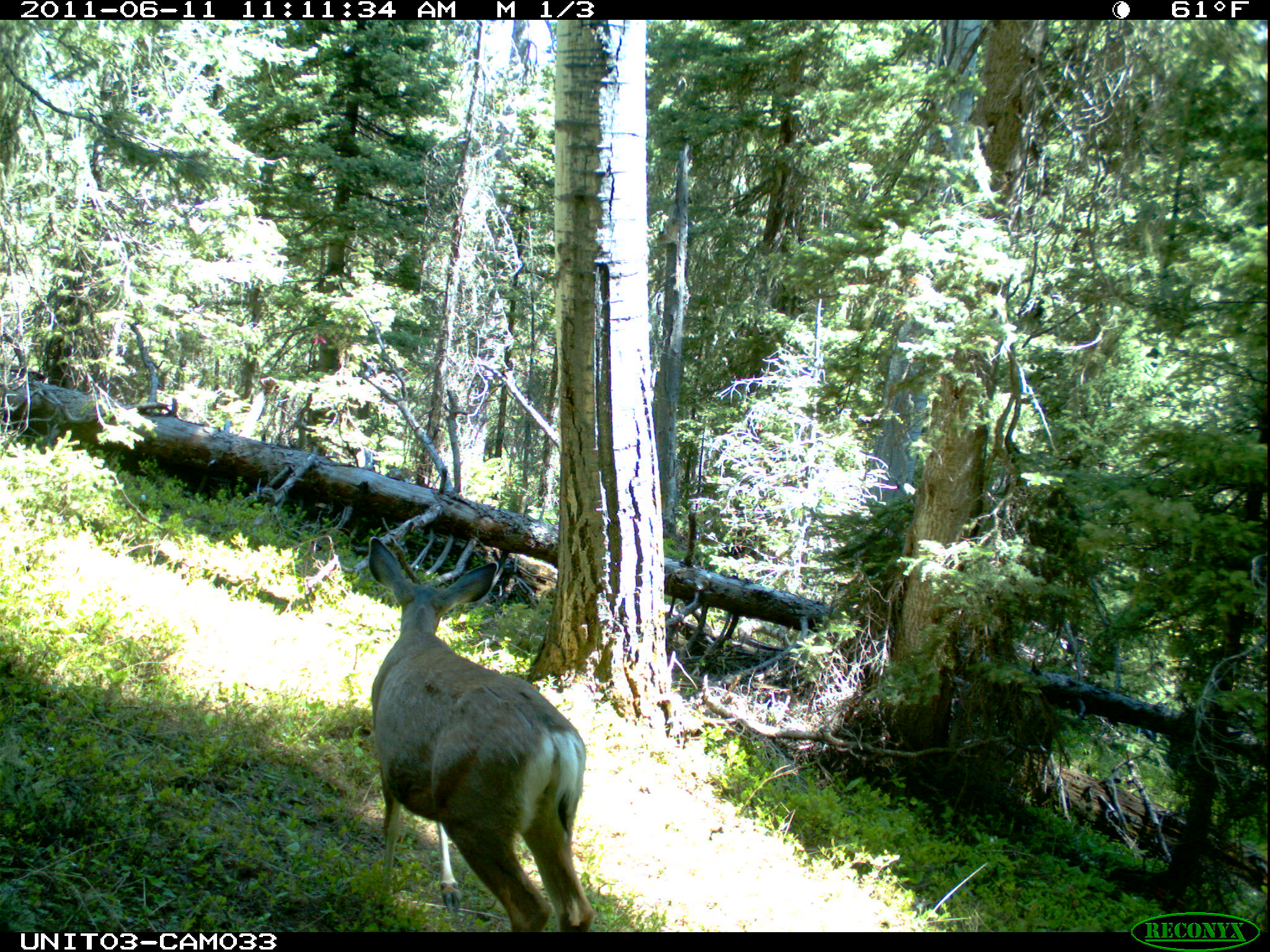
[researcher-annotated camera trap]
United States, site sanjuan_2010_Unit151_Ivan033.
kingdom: Animalia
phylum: Chordata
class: Mammalia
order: Artiodactyla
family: Cervidae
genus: Odocoileus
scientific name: Odocoileus hemionus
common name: mule deer